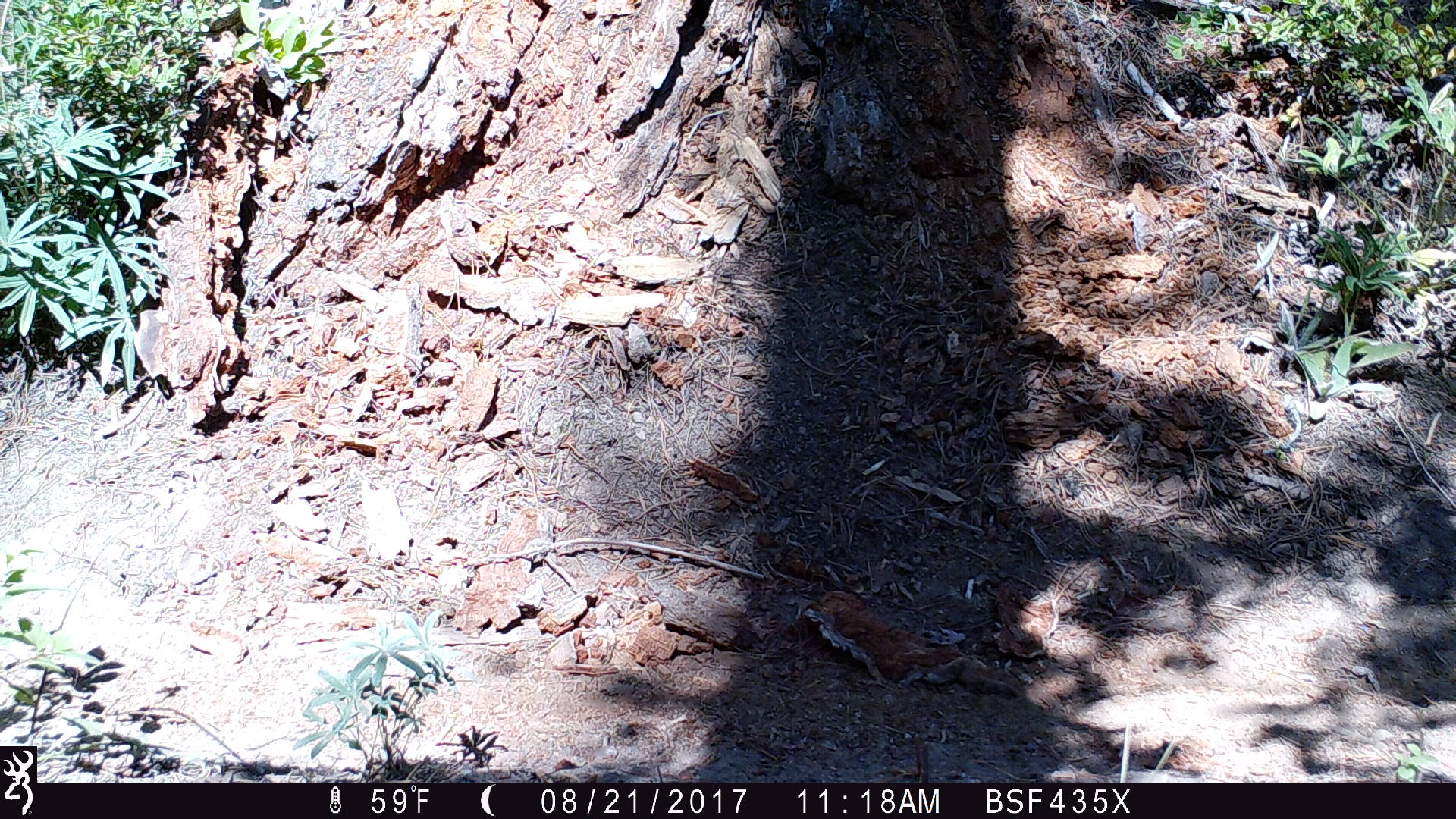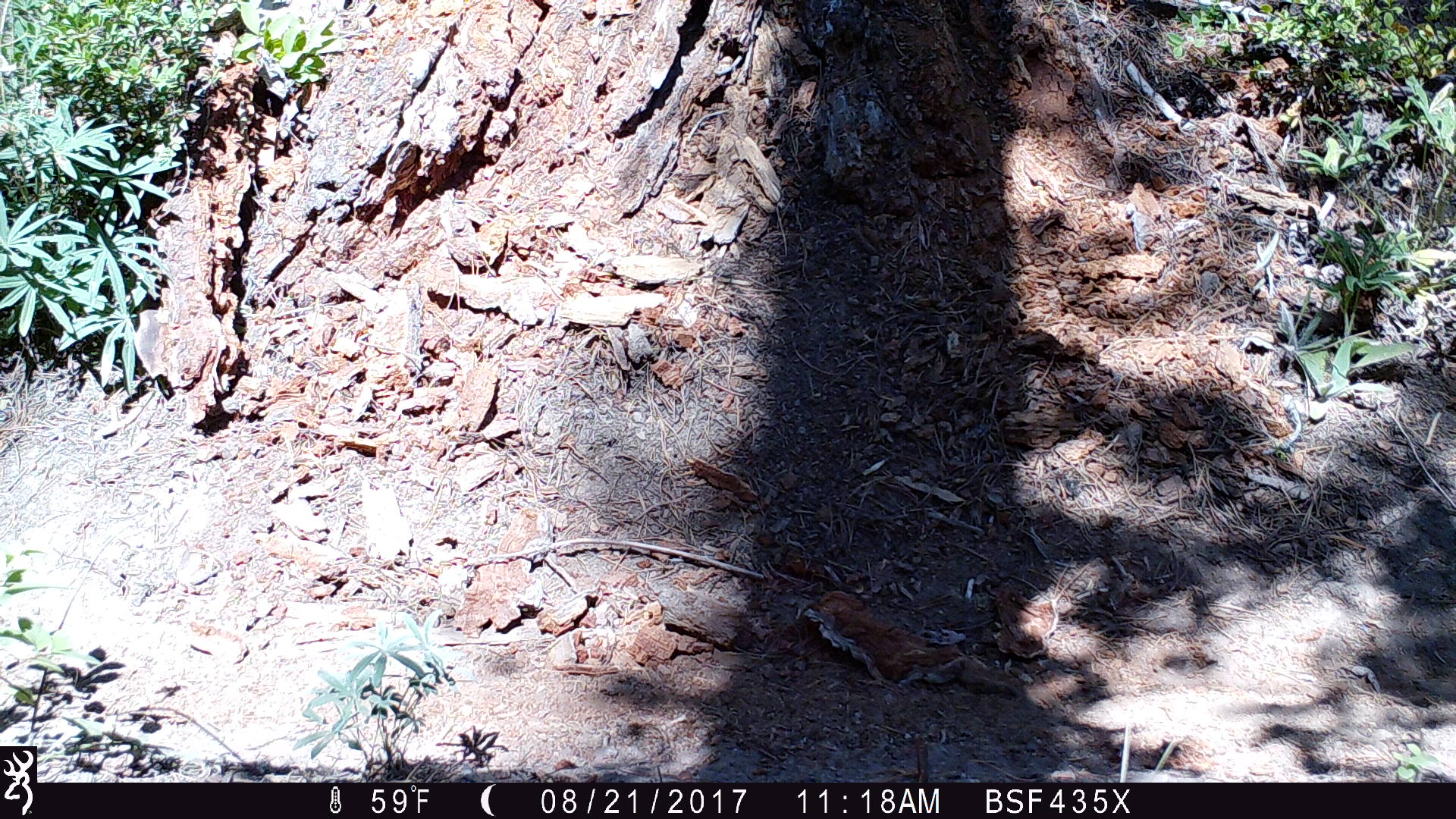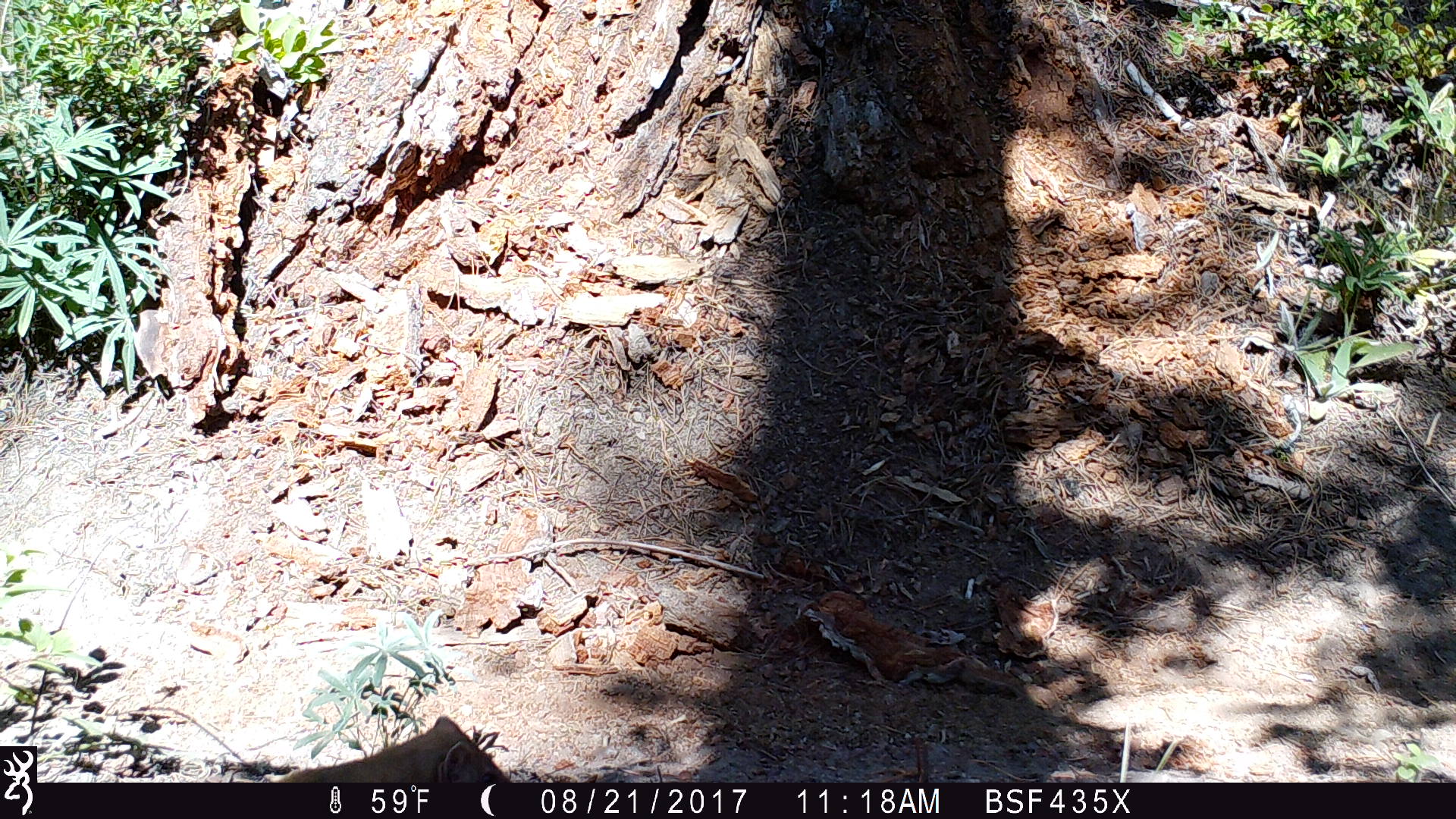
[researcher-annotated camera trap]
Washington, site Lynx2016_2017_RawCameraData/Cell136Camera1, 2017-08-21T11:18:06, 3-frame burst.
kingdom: Animalia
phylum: Chordata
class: Mammalia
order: Carnivora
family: Mustelidae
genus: Martes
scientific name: Martes americana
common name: american marten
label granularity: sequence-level